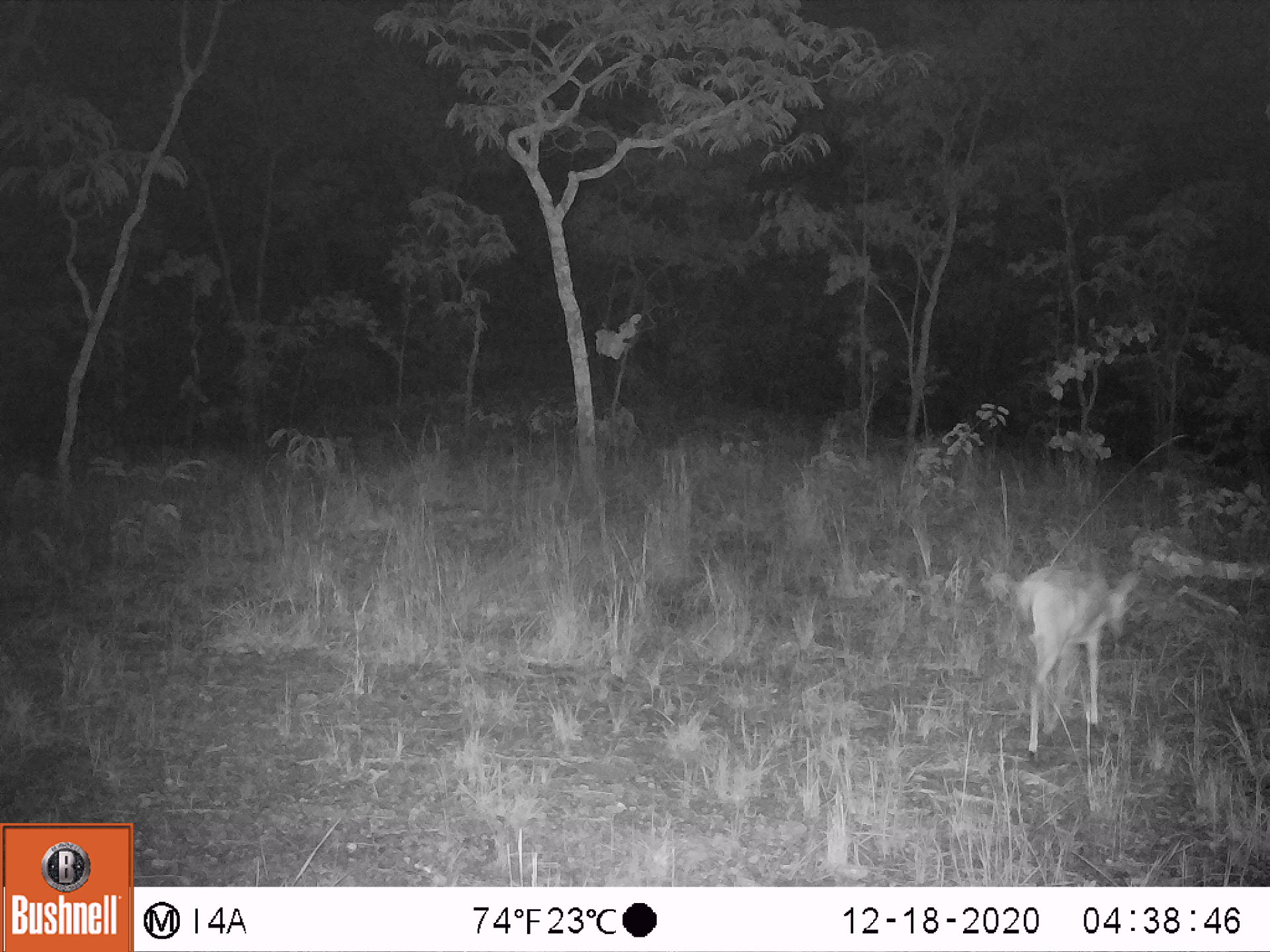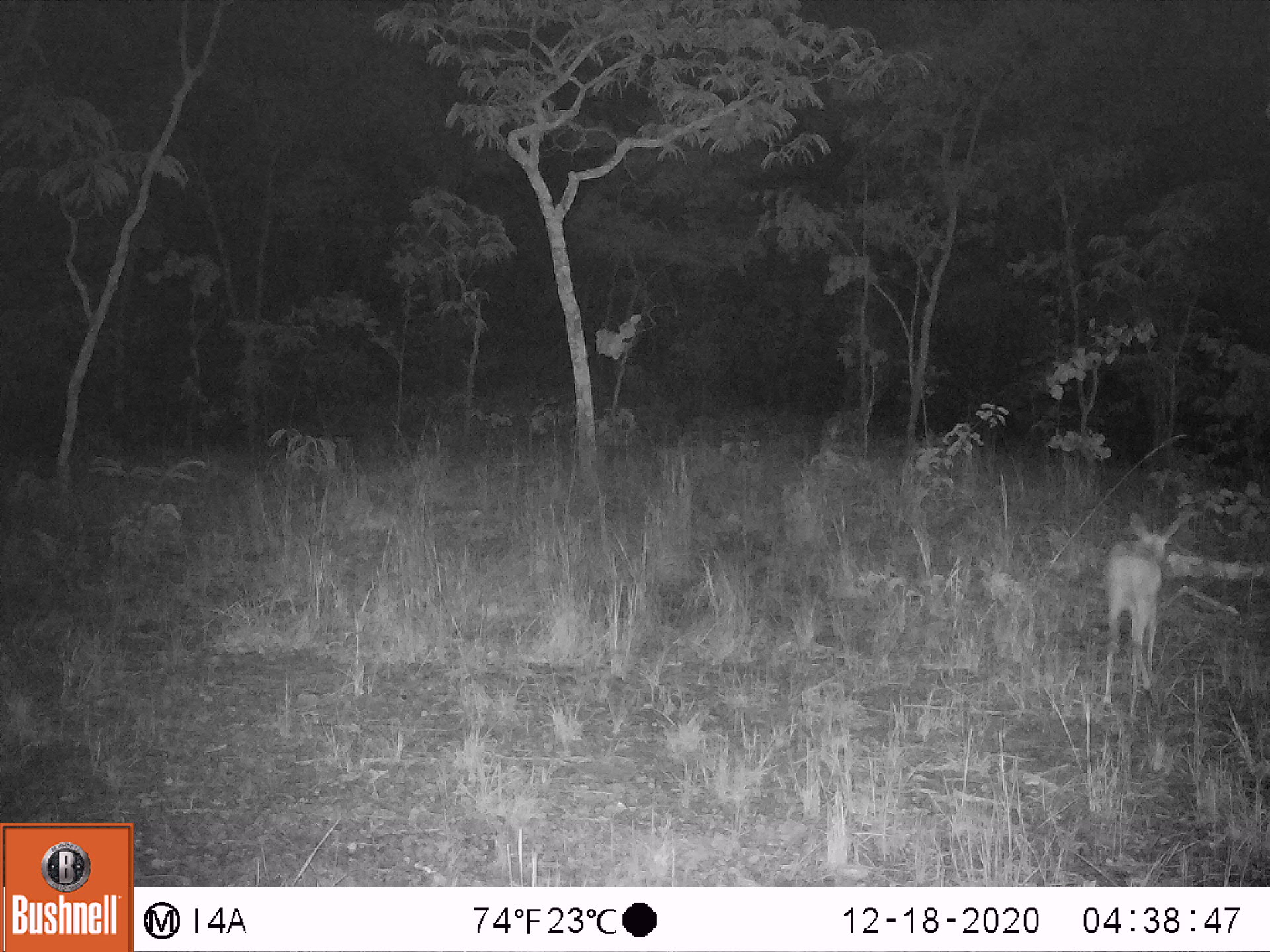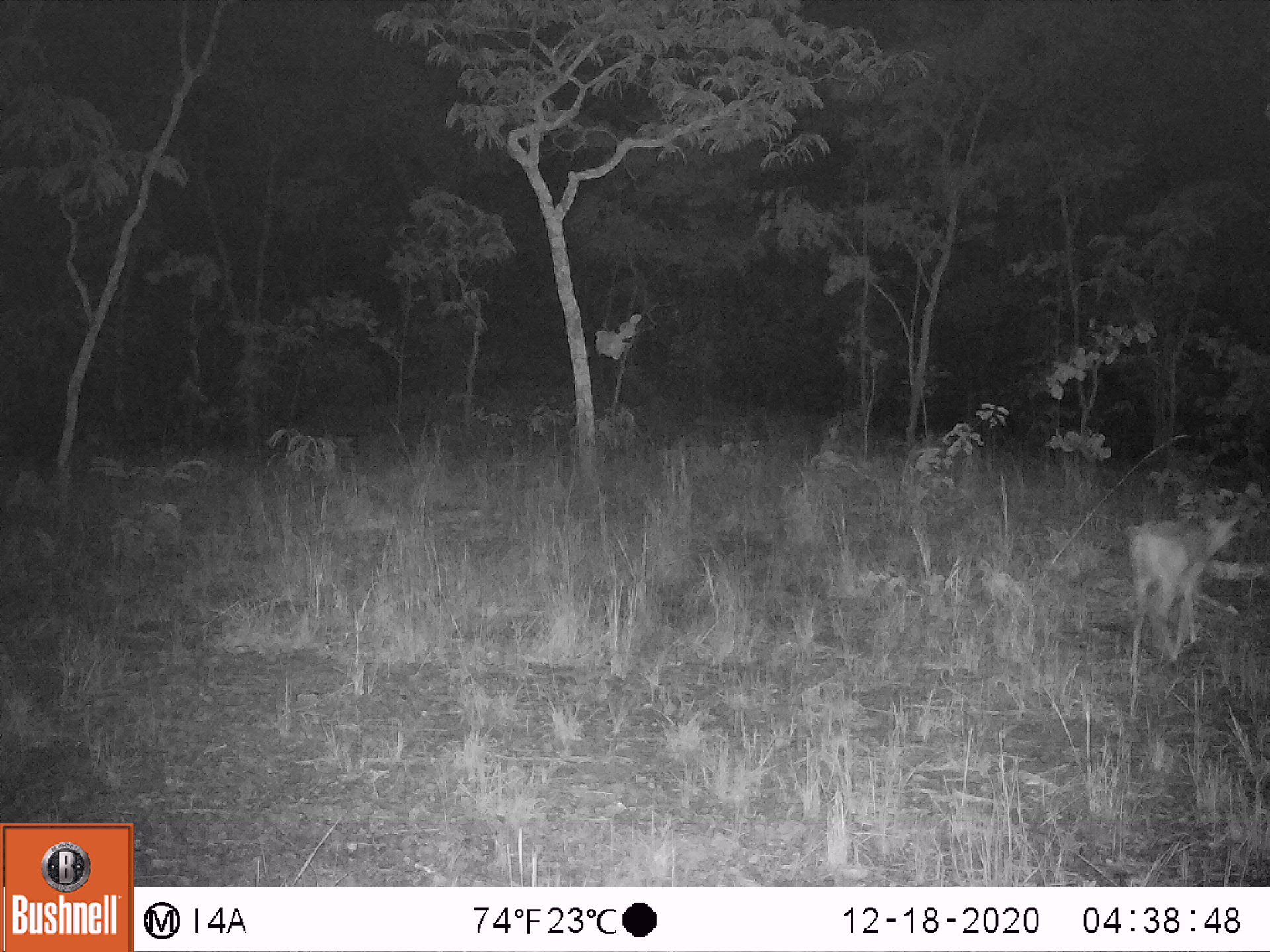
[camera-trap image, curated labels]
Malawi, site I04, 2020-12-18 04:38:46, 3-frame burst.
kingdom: Animalia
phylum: Chordata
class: Mammalia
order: Artiodactyla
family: Bovidae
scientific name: Antilopinae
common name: small antelope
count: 1